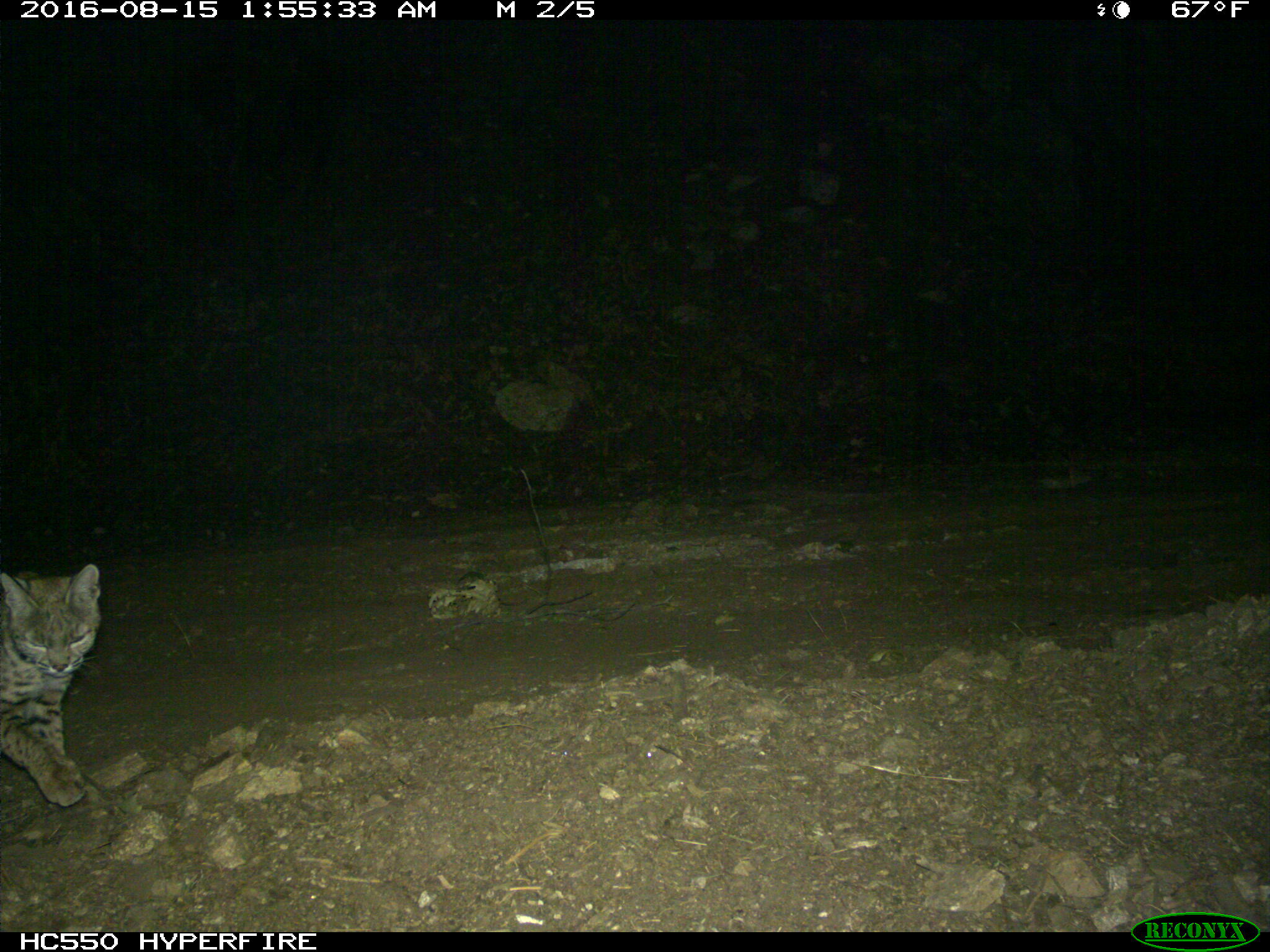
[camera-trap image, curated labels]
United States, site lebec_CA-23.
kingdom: Animalia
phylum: Chordata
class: Mammalia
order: Carnivora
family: Felidae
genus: Lynx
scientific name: Lynx rufus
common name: bobcat